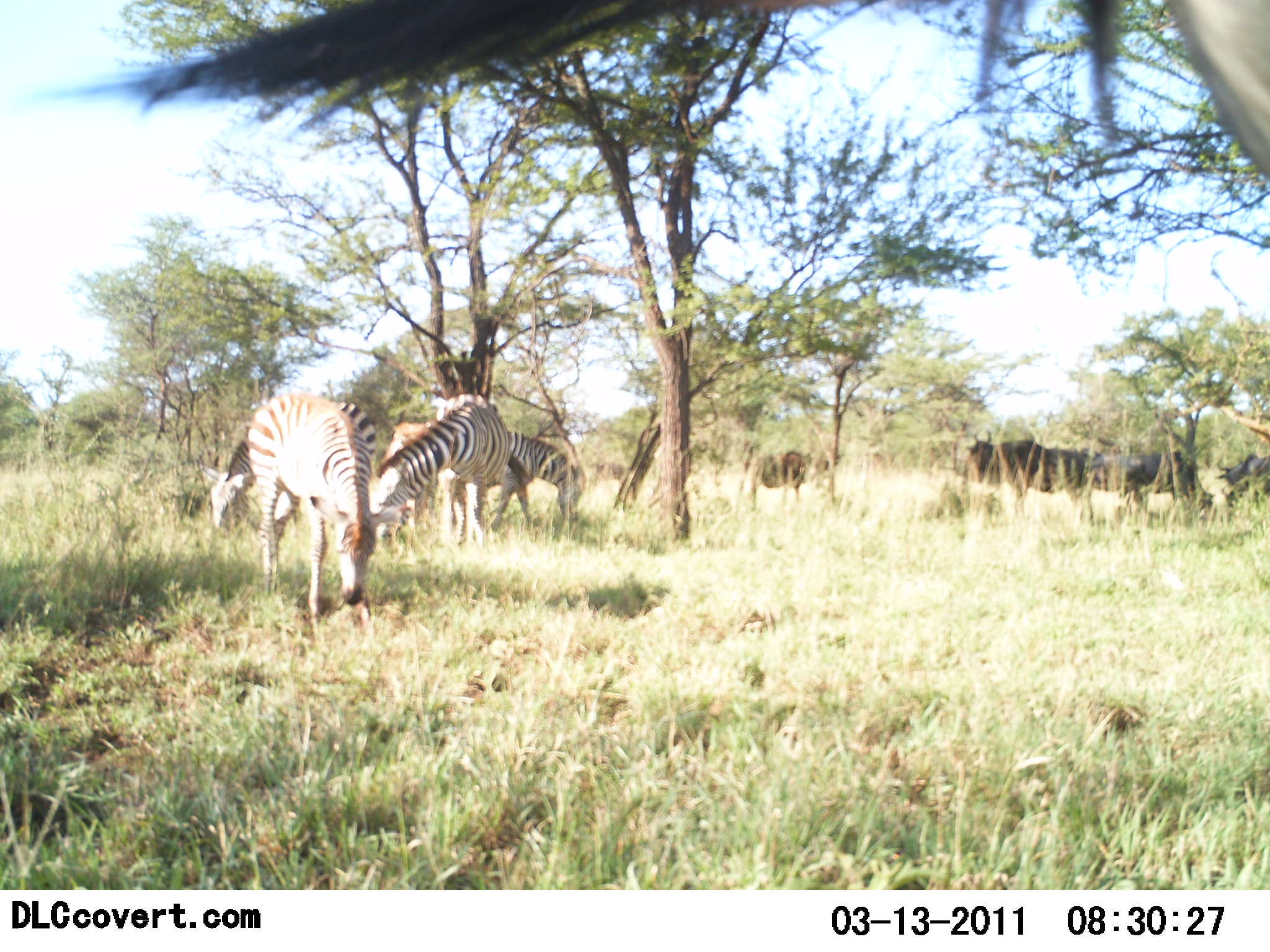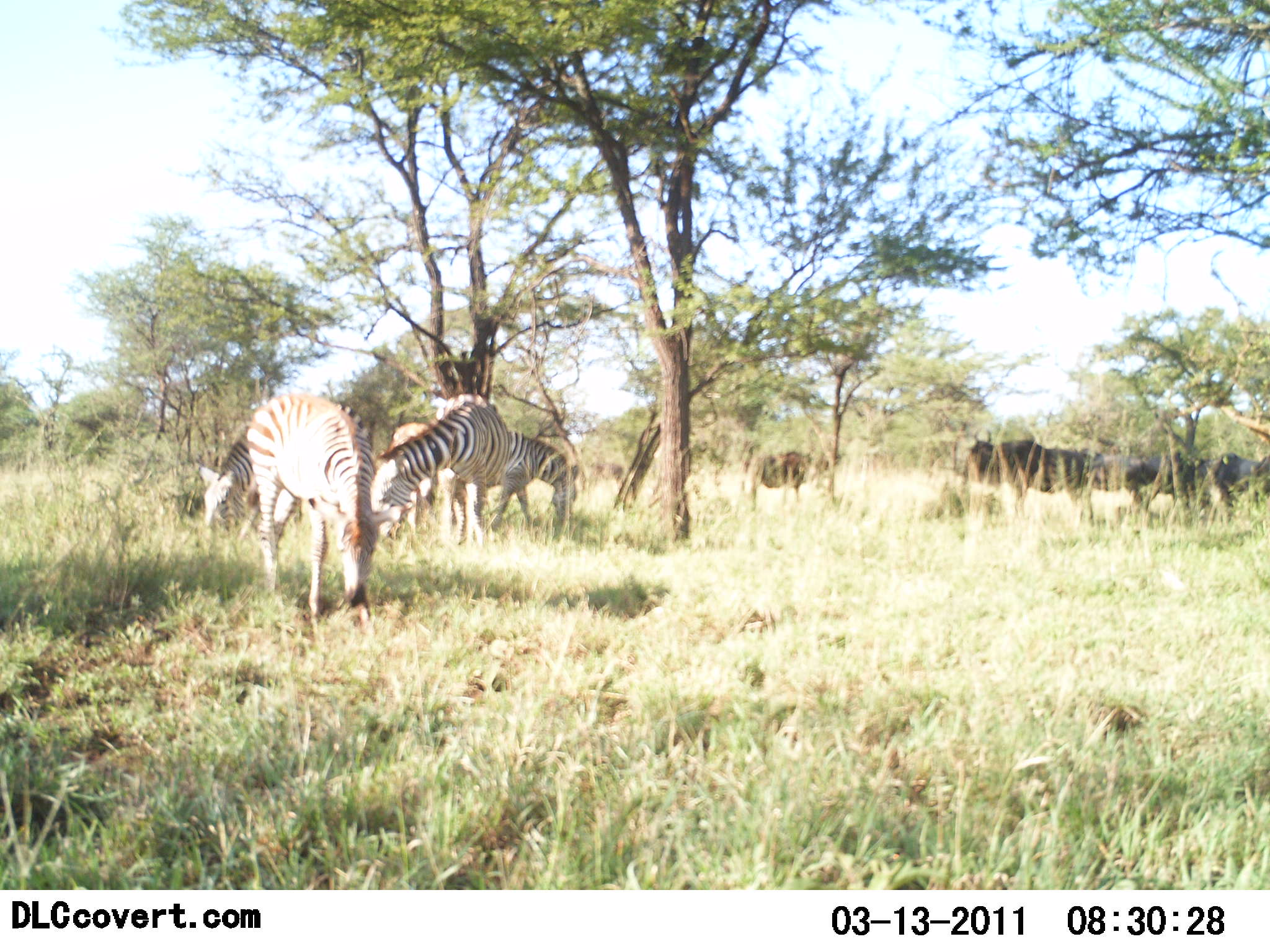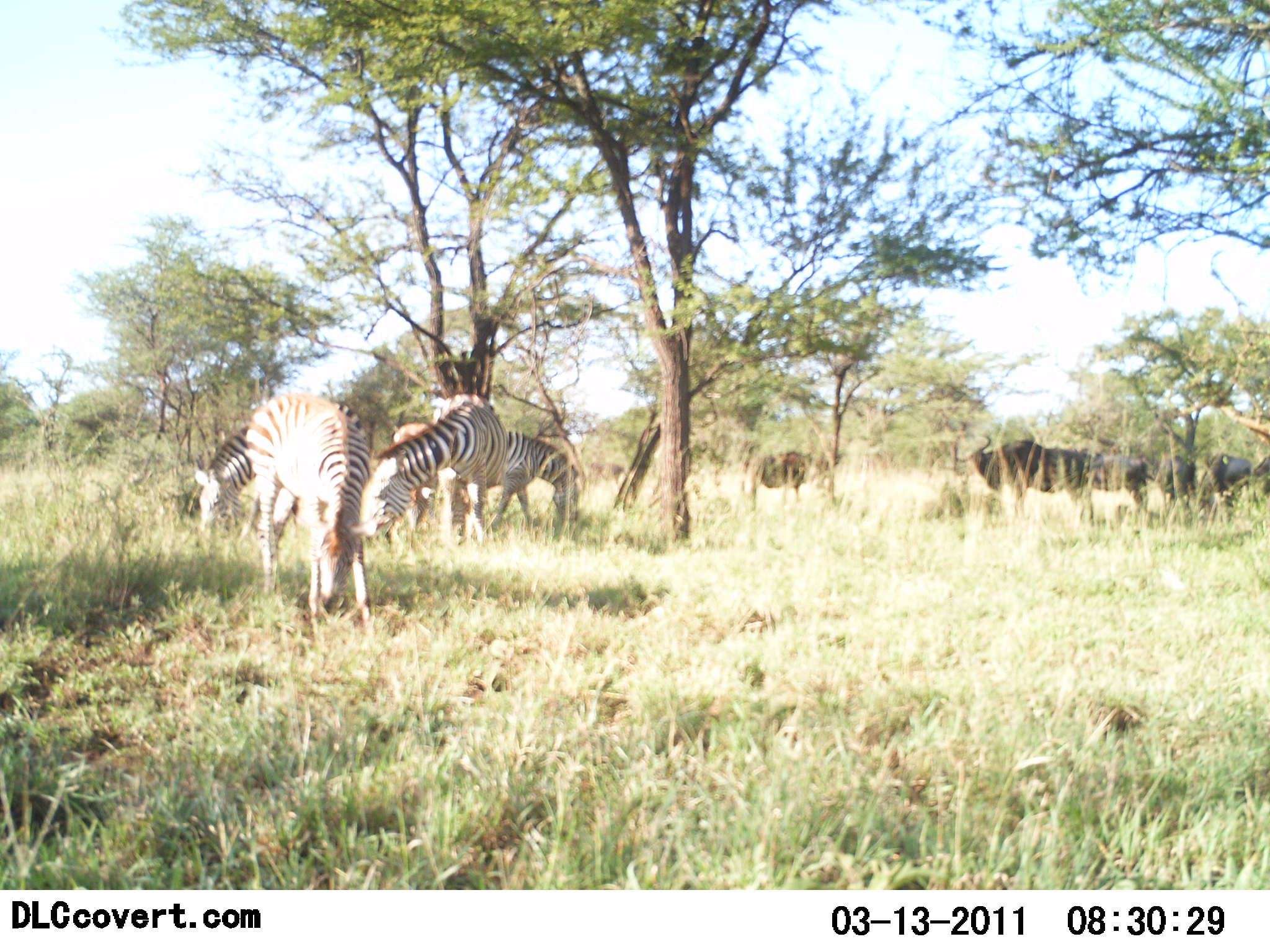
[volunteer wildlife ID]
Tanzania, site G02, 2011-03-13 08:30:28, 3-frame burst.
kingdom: Animalia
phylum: Chordata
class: Mammalia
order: Artiodactyla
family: Bovidae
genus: Connochaetes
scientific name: Connochaetes taurinus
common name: blue wildebeest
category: wildebeest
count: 5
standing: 70%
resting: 0%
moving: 30%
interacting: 0%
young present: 0%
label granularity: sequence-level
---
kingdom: Animalia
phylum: Chordata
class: Mammalia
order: Perissodactyla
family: Equidae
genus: Equus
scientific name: Equus quagga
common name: plains zebra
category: zebra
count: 4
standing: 20%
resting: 0%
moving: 13%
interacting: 0%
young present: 0%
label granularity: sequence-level